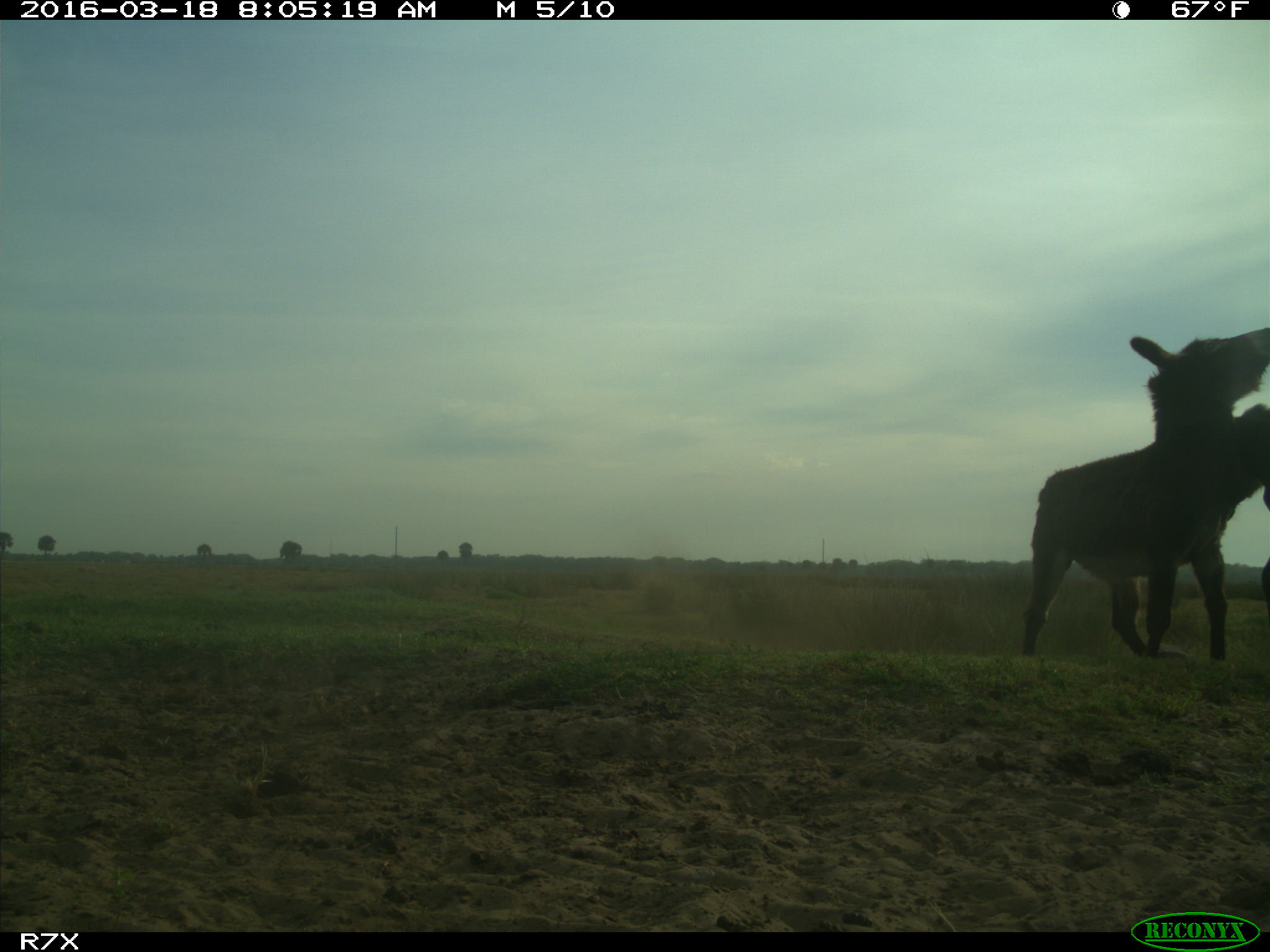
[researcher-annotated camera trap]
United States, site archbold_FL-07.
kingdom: Animalia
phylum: Chordata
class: Mammalia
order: Perissodactyla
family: Equidae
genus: Equus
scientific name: Equus africanus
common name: african wild ass